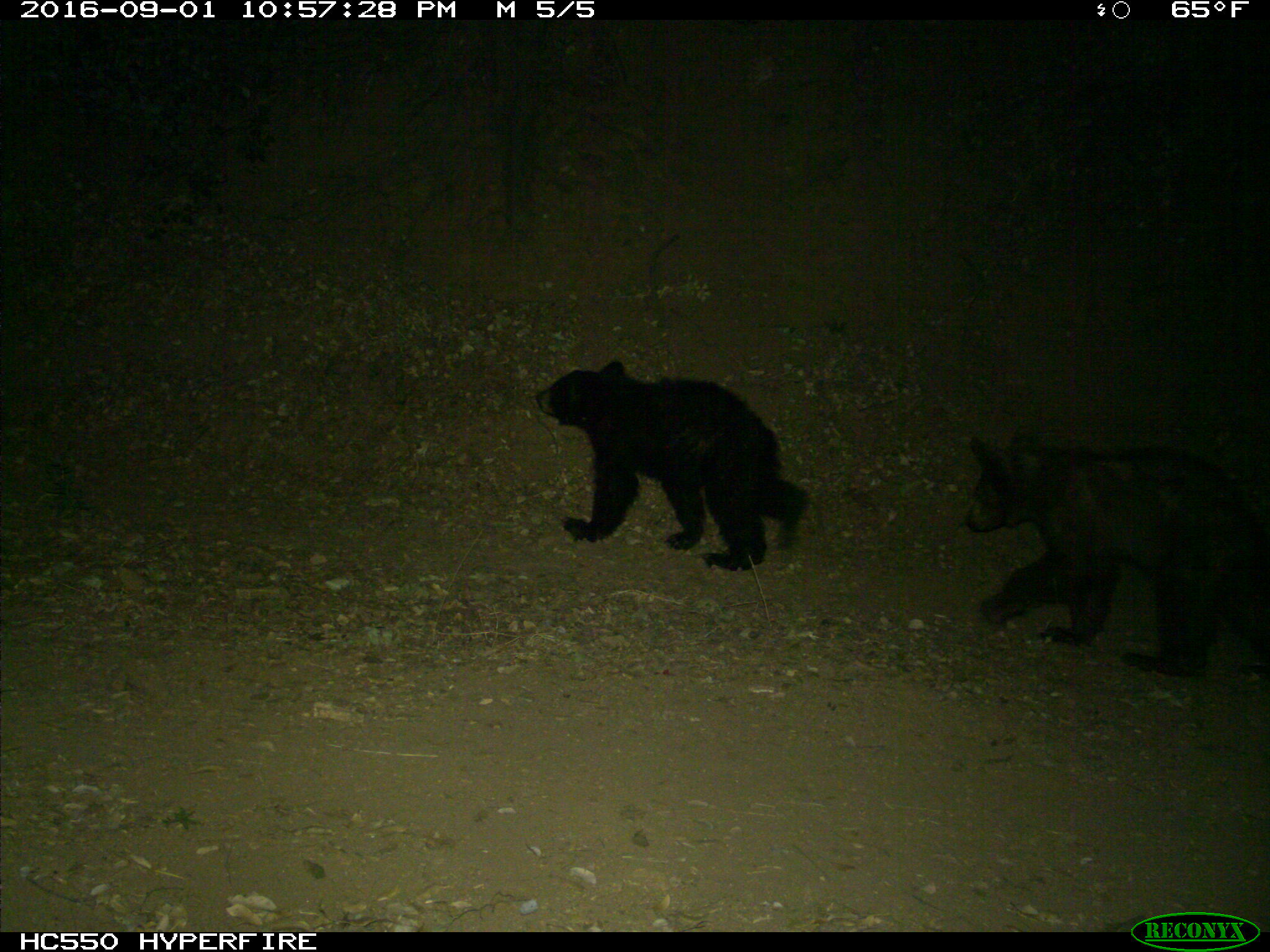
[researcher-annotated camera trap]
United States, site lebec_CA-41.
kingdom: Animalia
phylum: Chordata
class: Mammalia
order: Carnivora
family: Ursidae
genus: Ursus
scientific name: Ursus americanus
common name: american black bear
Ursus americanus (american black bear).